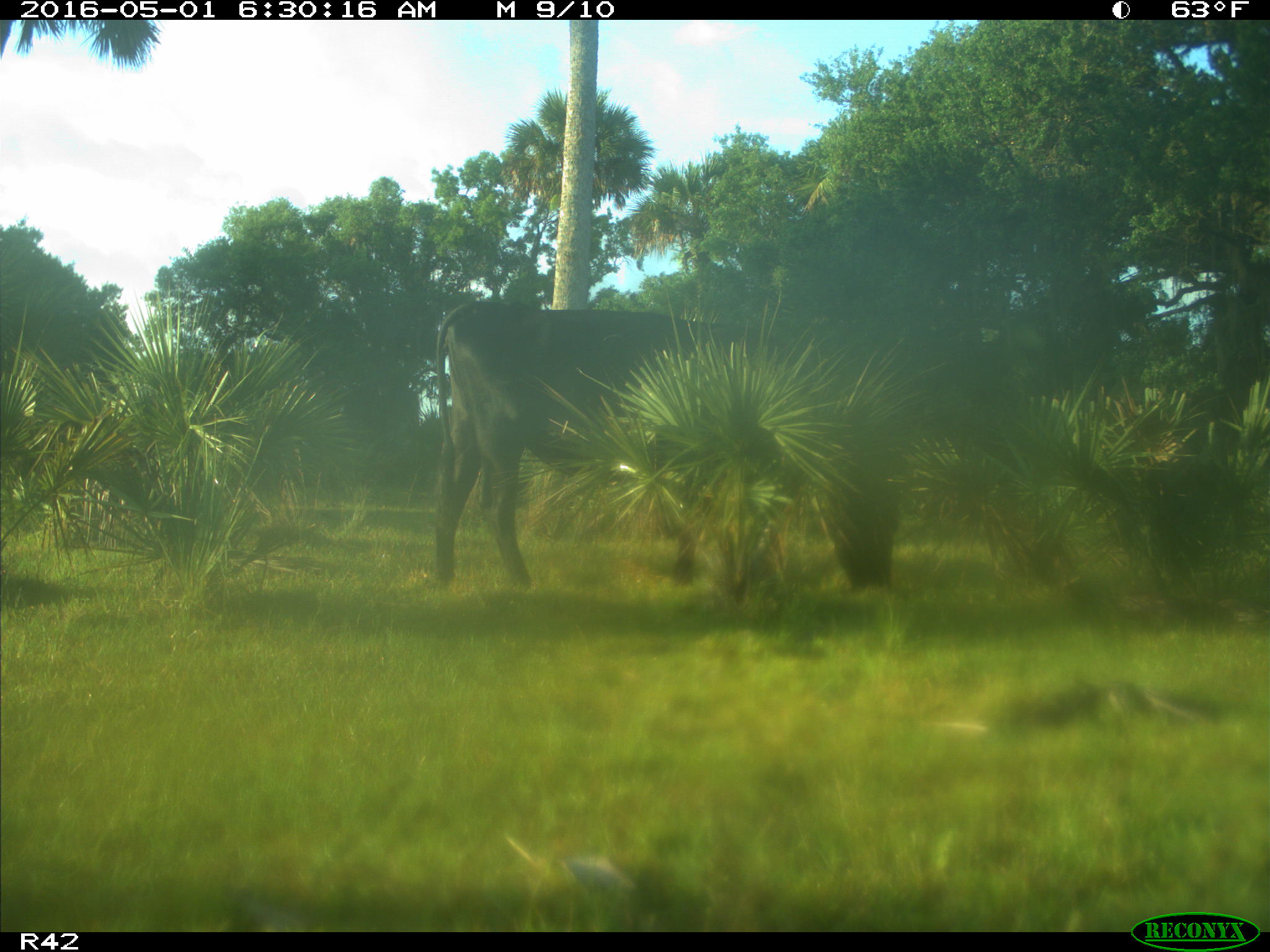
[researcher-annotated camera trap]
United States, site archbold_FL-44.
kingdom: Animalia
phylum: Chordata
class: Mammalia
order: Artiodactyla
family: Bovidae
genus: Bos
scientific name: Bos taurus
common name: domestic cow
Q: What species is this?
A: Bos taurus (domestic cow).